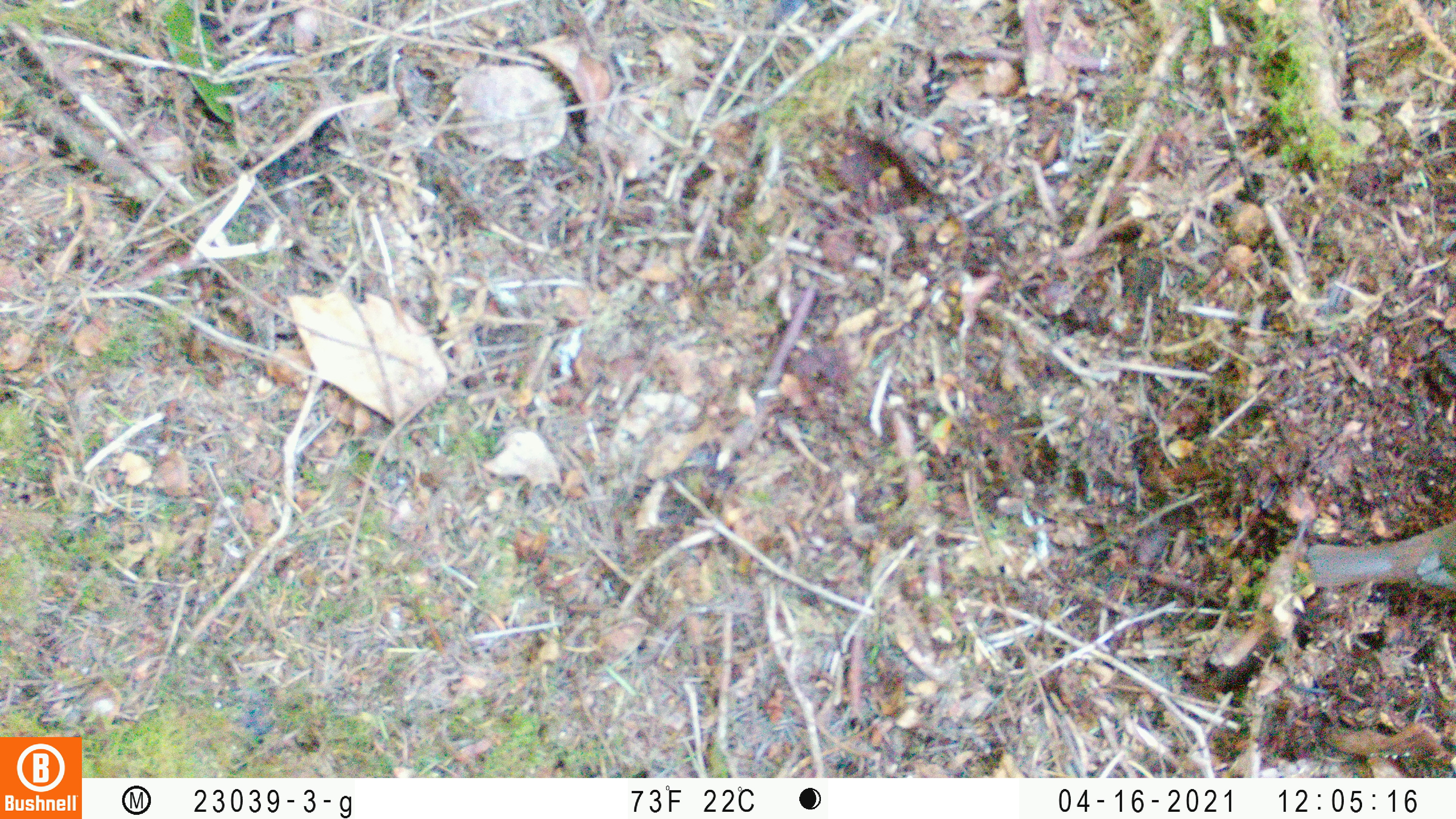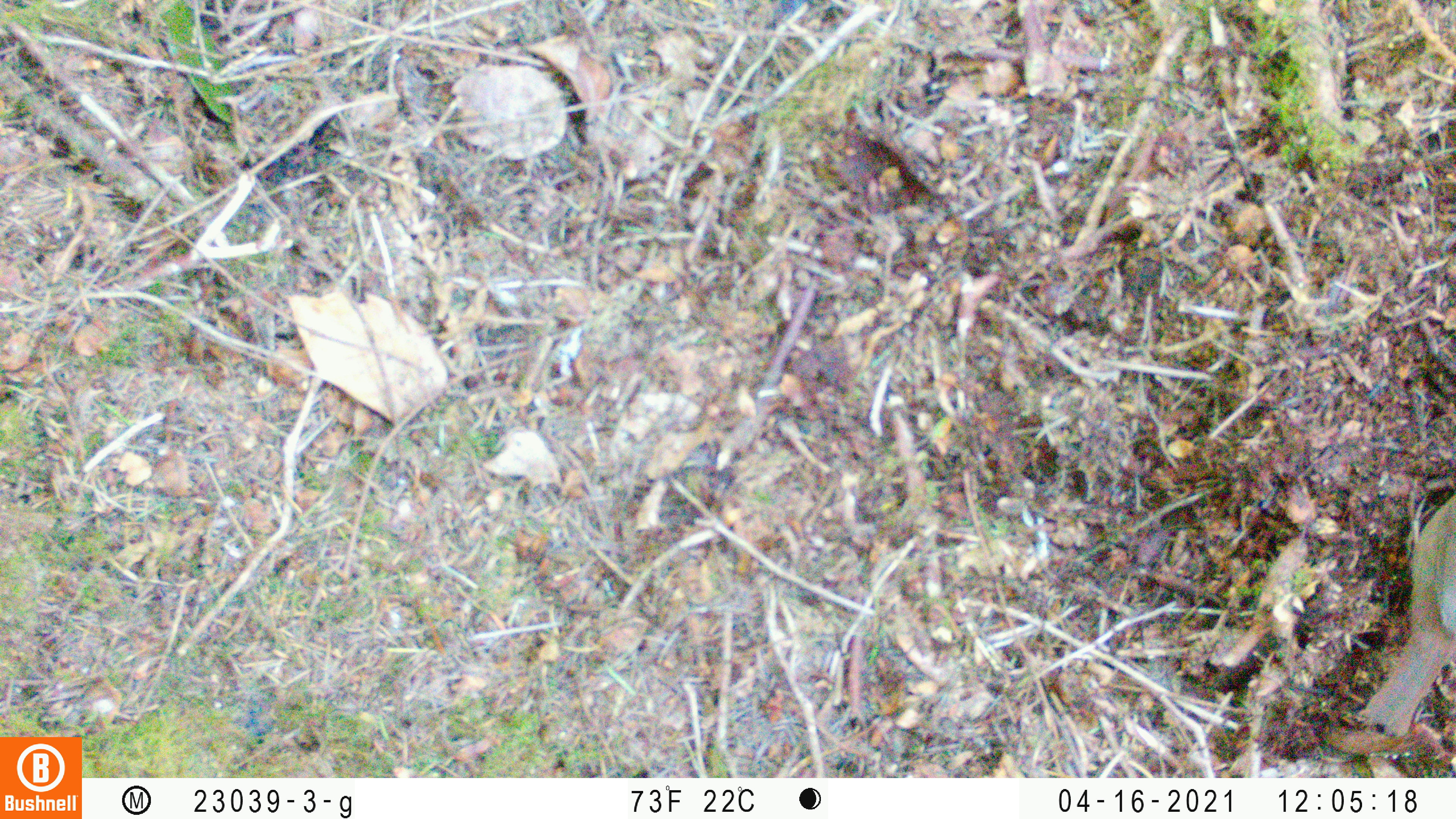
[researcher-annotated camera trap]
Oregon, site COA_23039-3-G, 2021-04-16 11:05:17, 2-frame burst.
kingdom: Animalia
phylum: Chordata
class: Aves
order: Passeriformes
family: Turdidae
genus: Catharus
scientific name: Catharus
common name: brown thrushes and nightingale-thrushes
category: catharus species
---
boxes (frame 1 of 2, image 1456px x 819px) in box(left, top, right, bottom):
catharus species: box(1287, 484, 1453, 627)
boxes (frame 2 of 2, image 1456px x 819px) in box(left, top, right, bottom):
catharus species: box(1339, 446, 1455, 752)